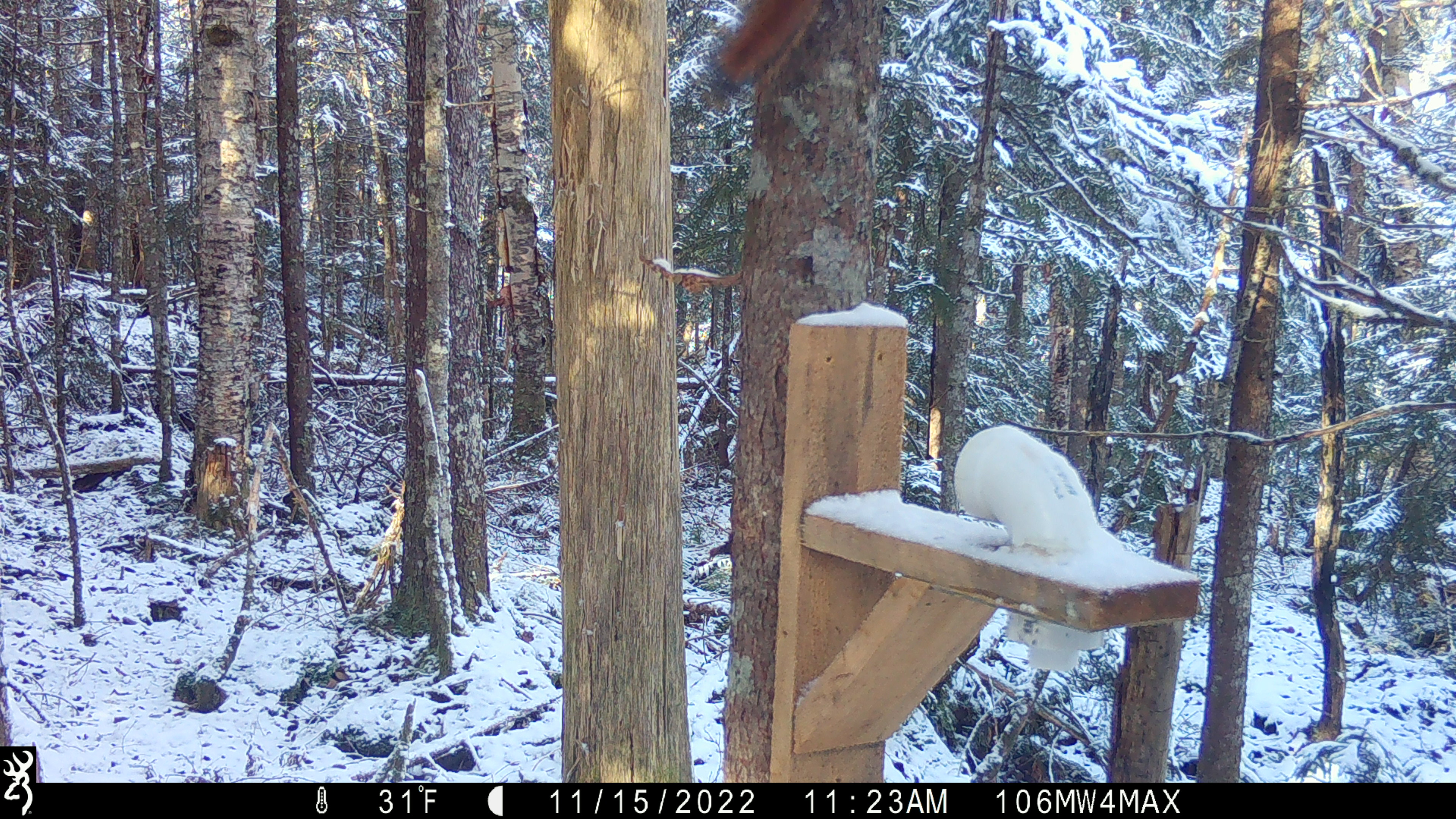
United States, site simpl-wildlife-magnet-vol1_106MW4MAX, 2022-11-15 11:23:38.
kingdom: Animalia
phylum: Chordata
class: Mammalia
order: Rodentia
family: Sciuridae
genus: Tamiasciurus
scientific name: Tamiasciurus hudsonicus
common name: red squirrel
Red squirrel (Tamiasciurus hudsonicus).